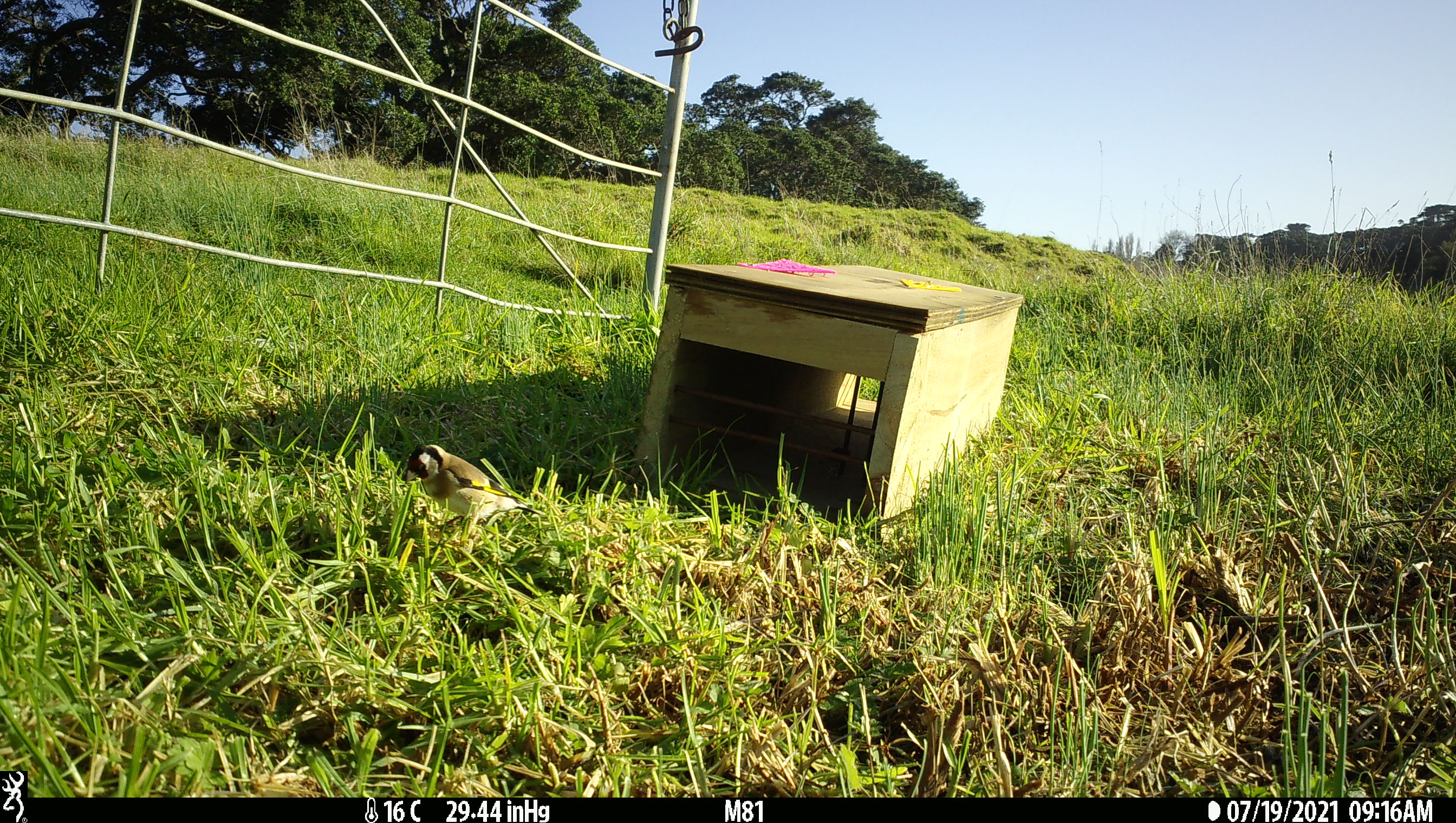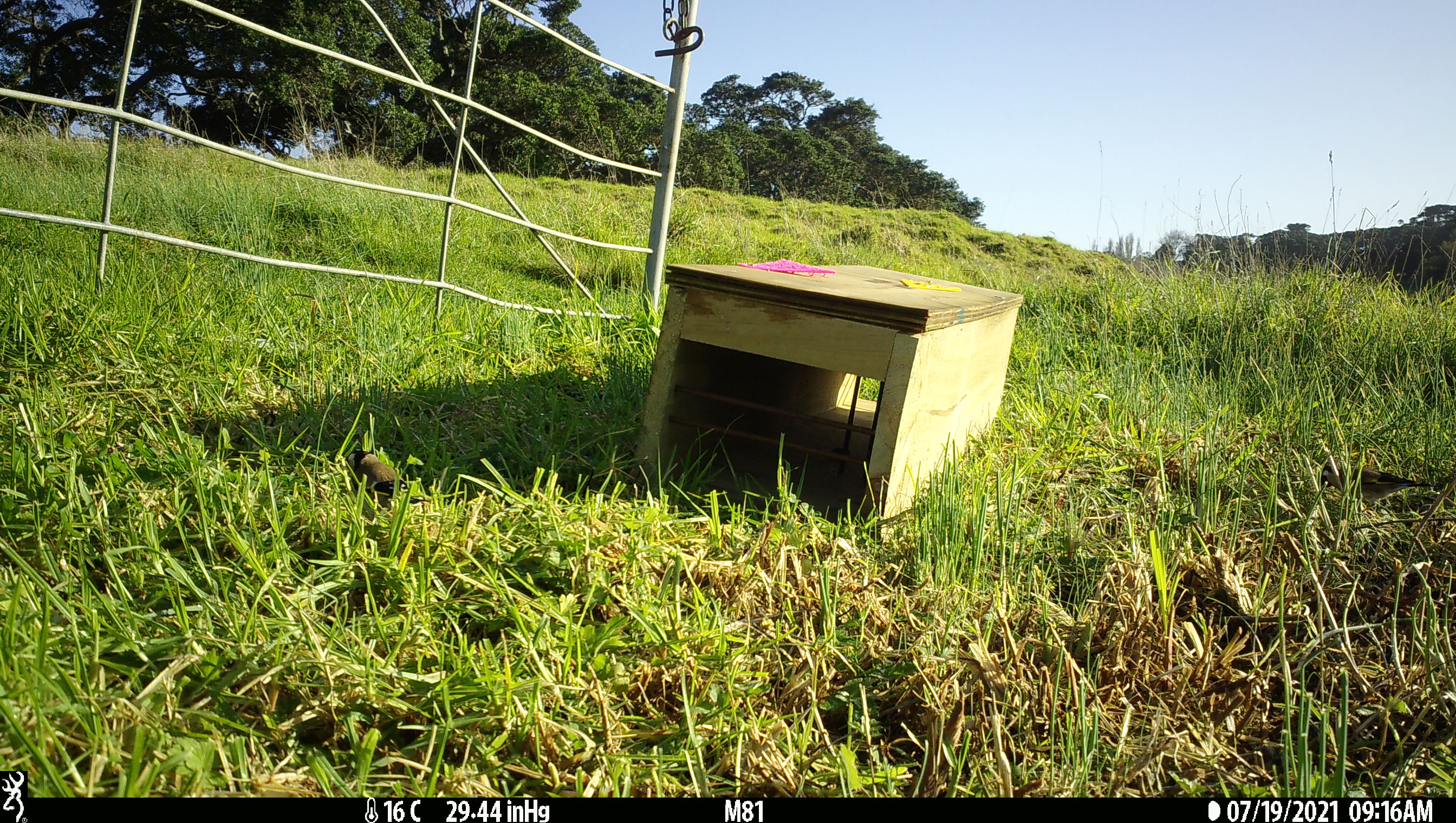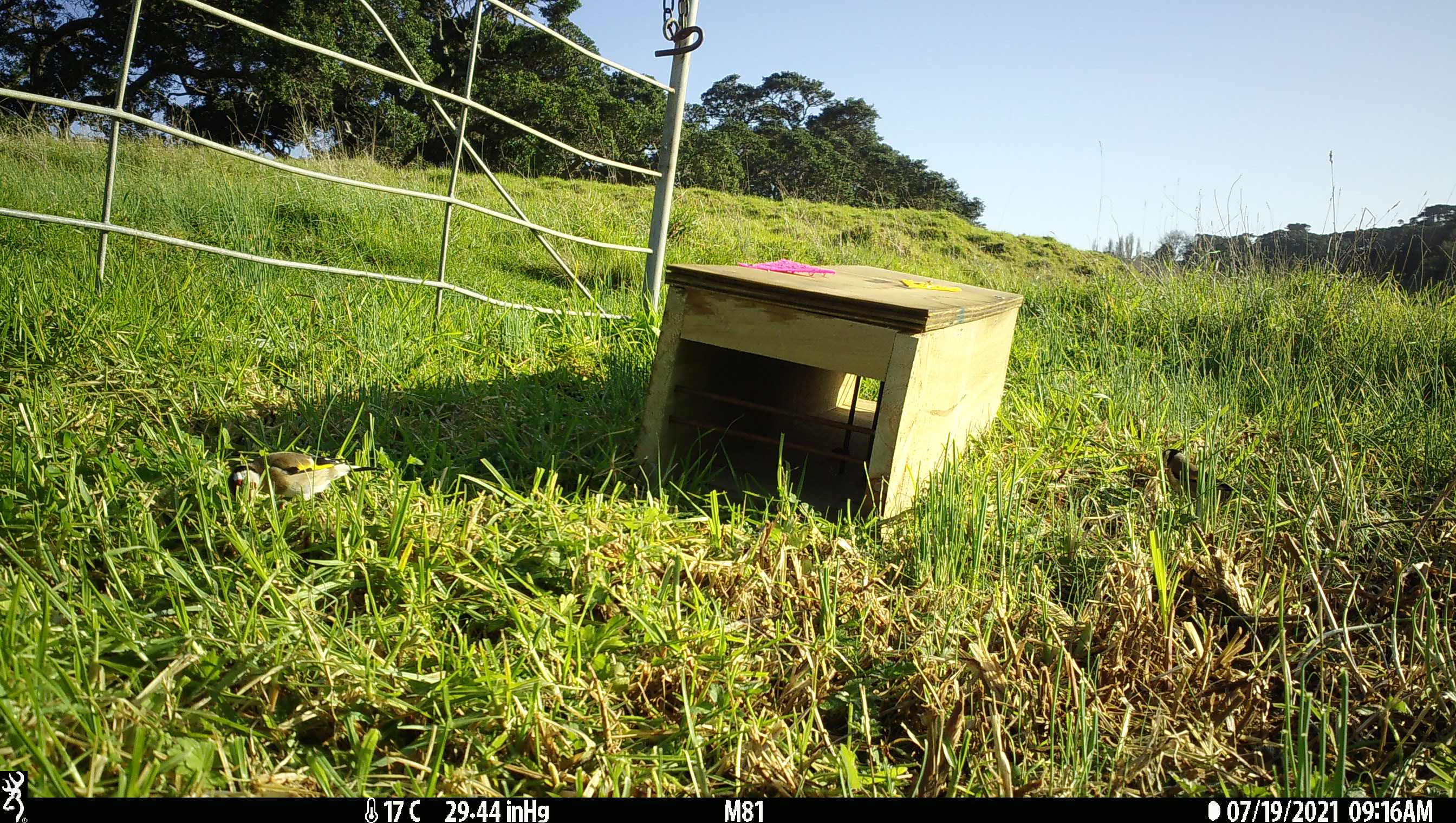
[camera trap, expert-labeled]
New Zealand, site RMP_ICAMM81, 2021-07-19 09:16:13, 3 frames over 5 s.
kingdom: Animalia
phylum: Chordata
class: Aves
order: Passeriformes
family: Fringillidae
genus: Carduelis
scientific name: Carduelis carduelis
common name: european goldfinch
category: goldfinch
Goldfinch (european goldfinch) (Carduelis carduelis).